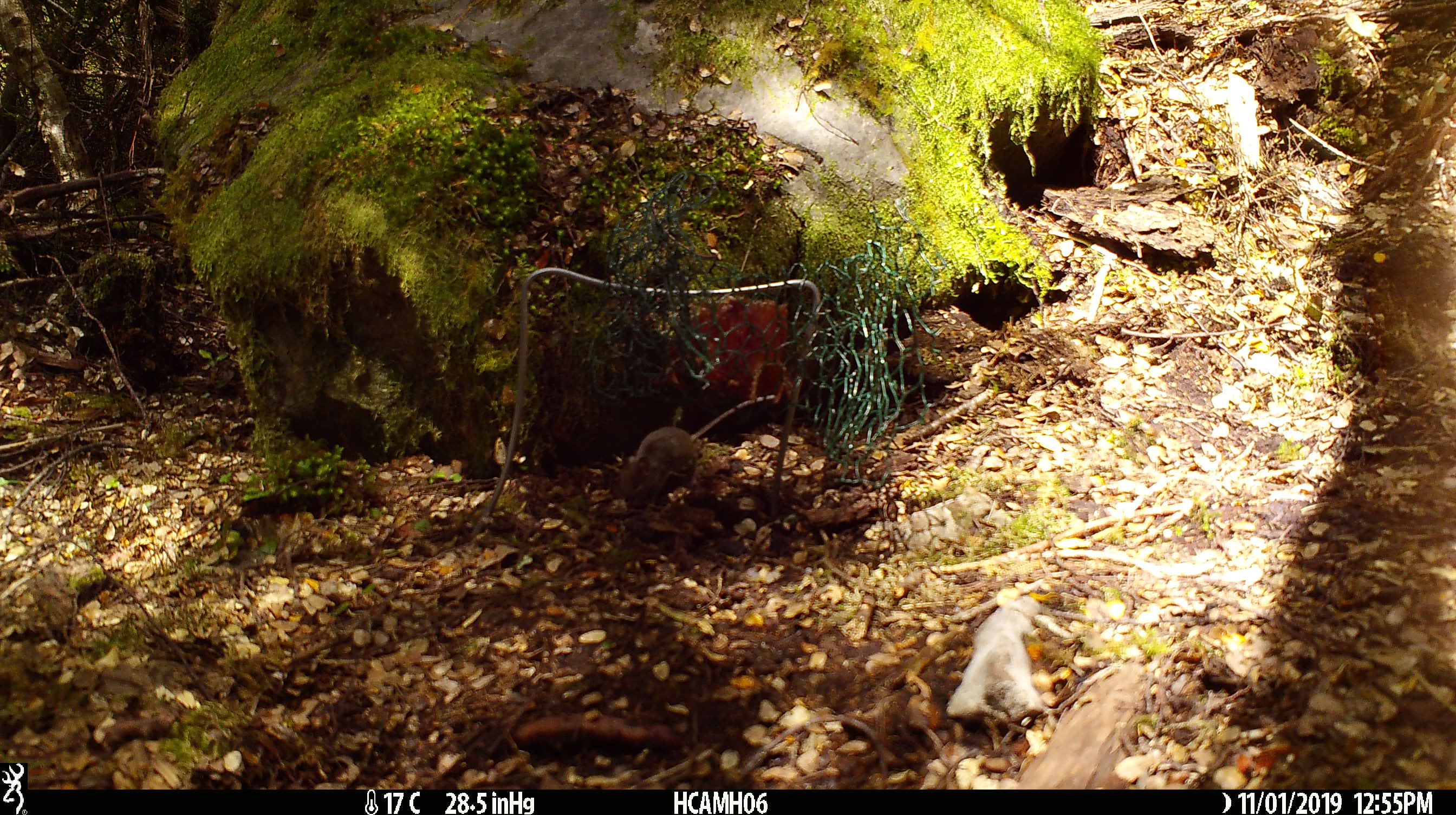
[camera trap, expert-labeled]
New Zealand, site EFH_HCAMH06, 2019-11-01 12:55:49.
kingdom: Animalia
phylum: Chordata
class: Mammalia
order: Rodentia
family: Muridae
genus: Mus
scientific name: Mus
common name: mouse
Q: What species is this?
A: Mouse (Mus).